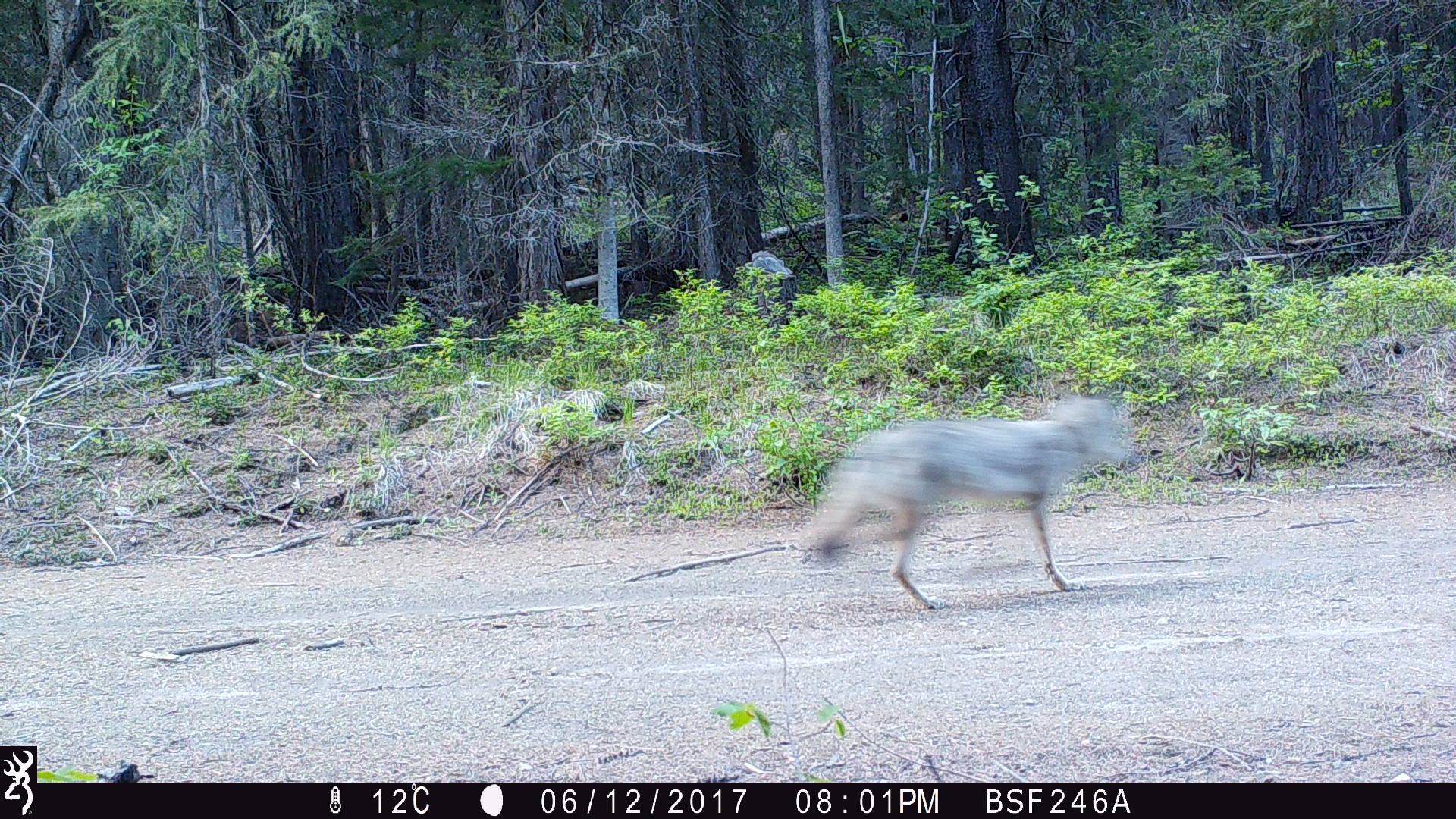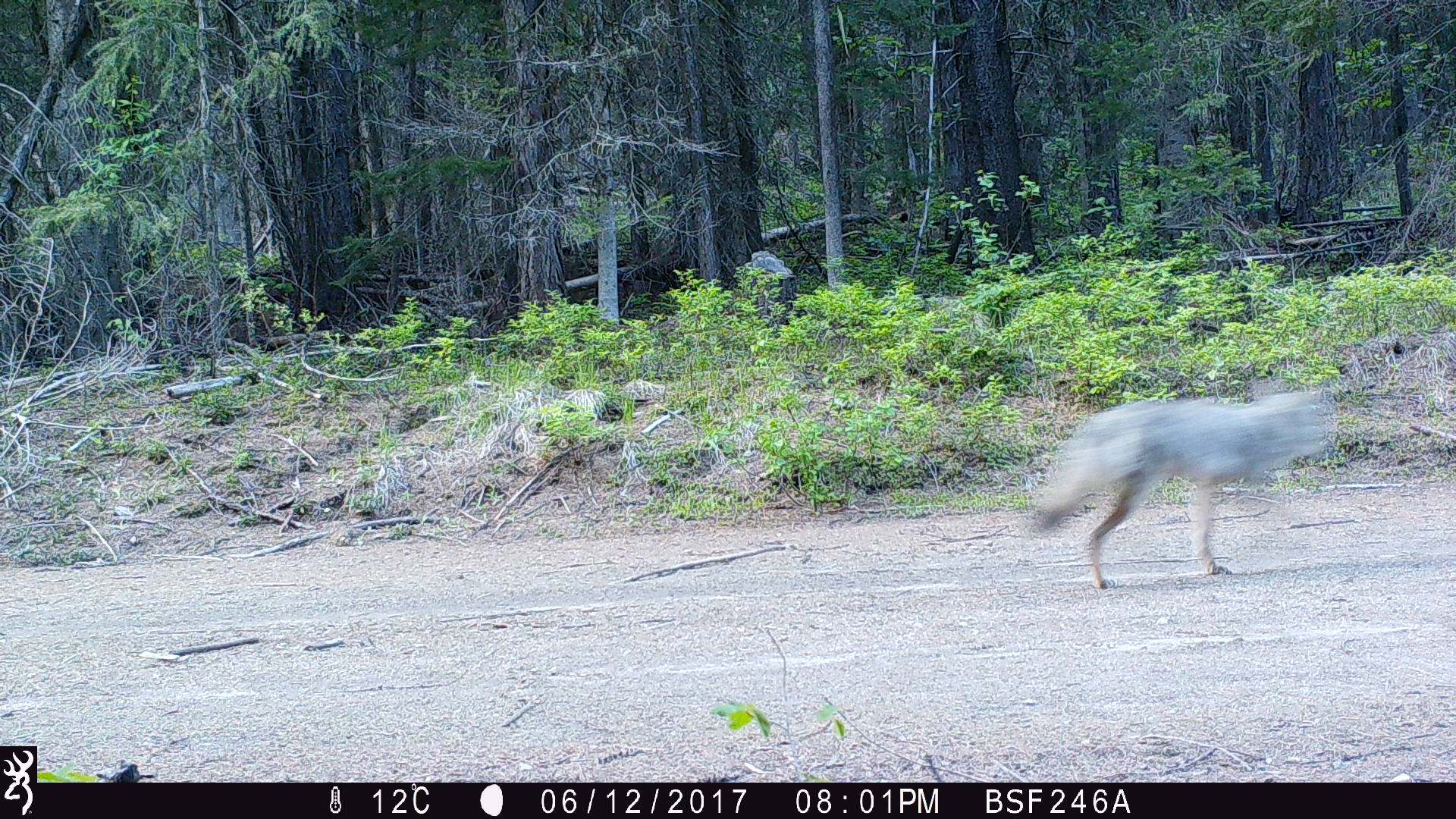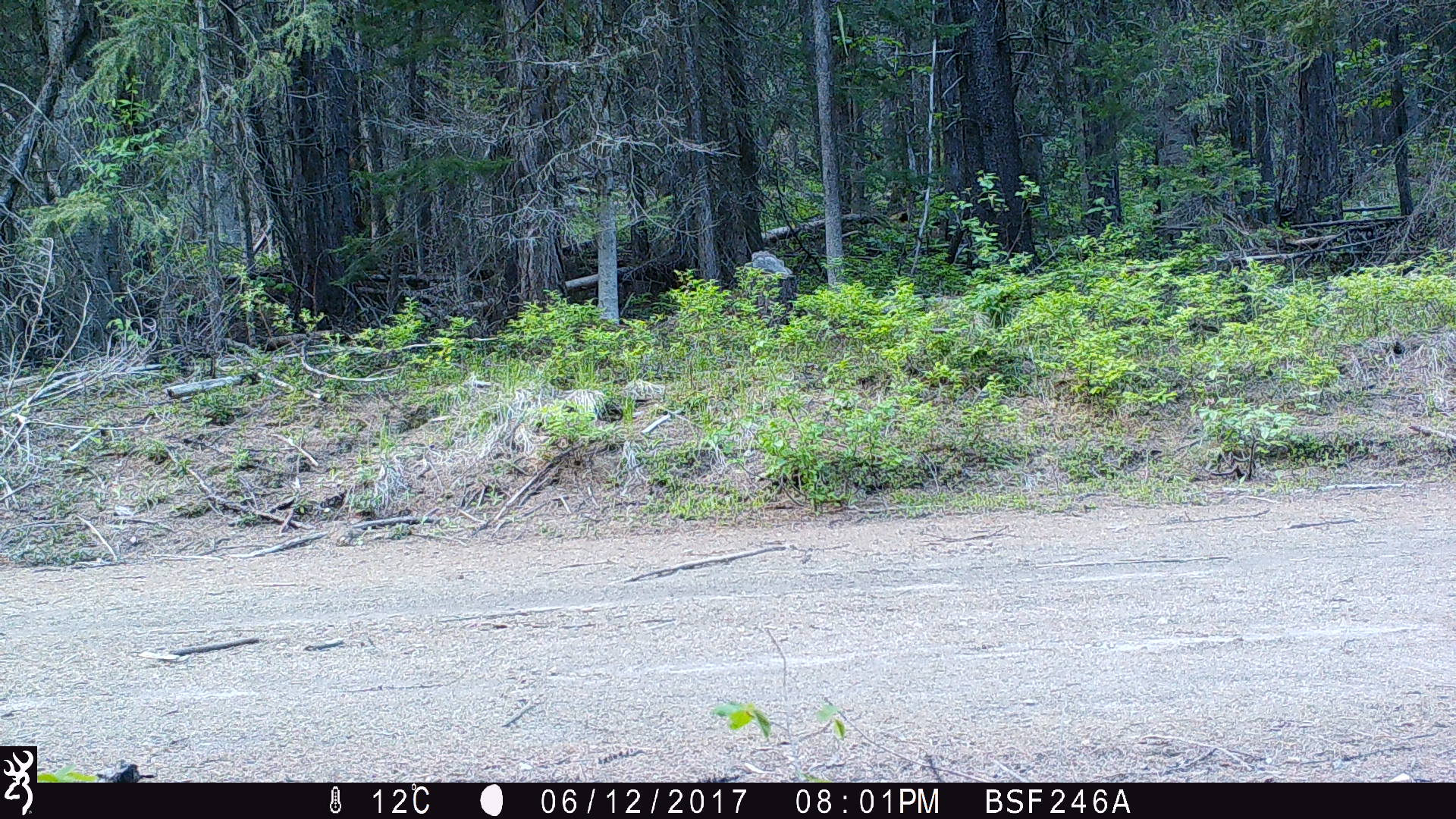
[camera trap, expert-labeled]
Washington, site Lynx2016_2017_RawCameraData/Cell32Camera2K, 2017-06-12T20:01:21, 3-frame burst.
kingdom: Animalia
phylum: Chordata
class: Mammalia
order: Carnivora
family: Canidae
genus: Canis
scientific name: Canis latrans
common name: coyote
Canis latrans (coyote). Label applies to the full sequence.